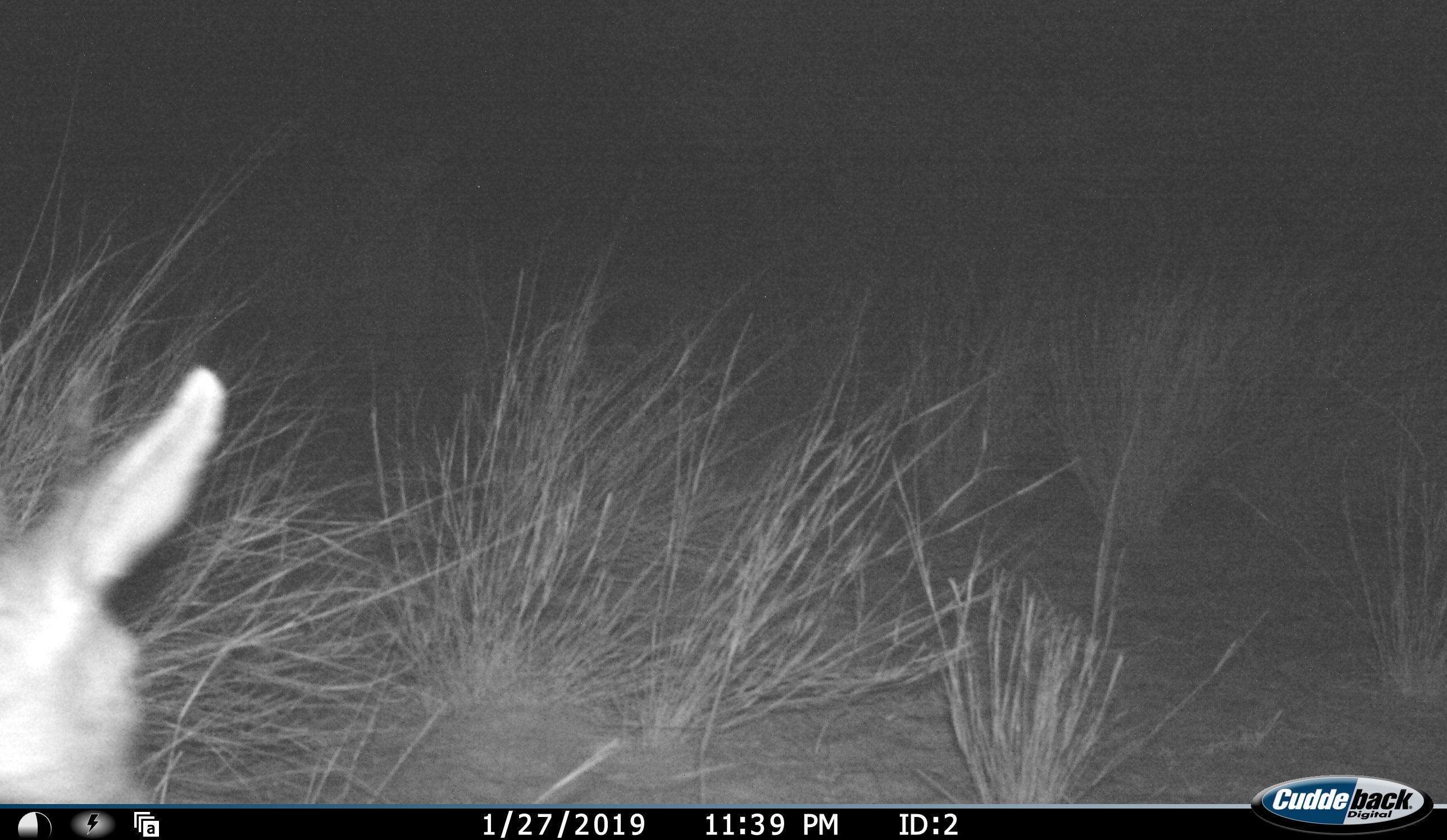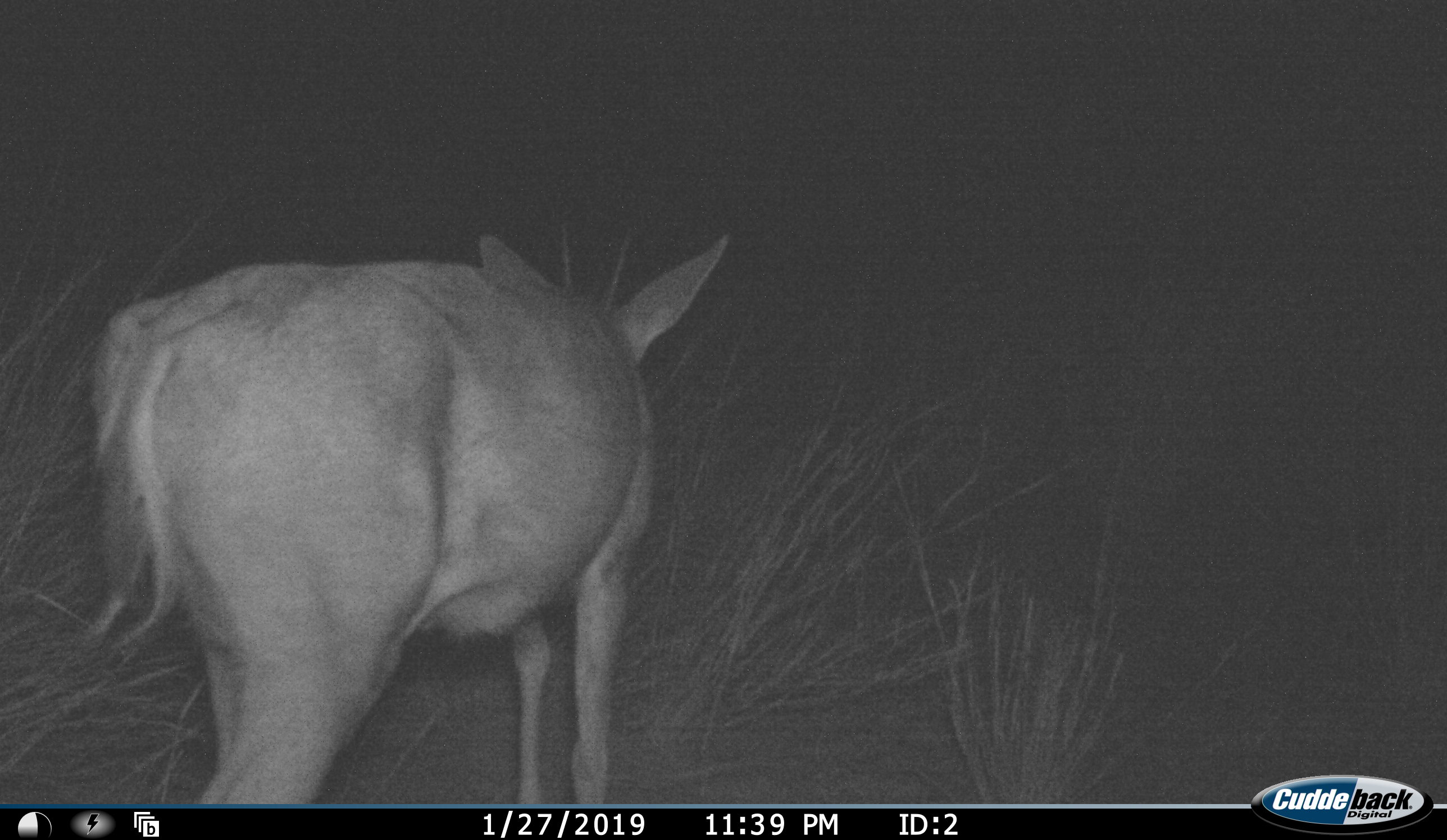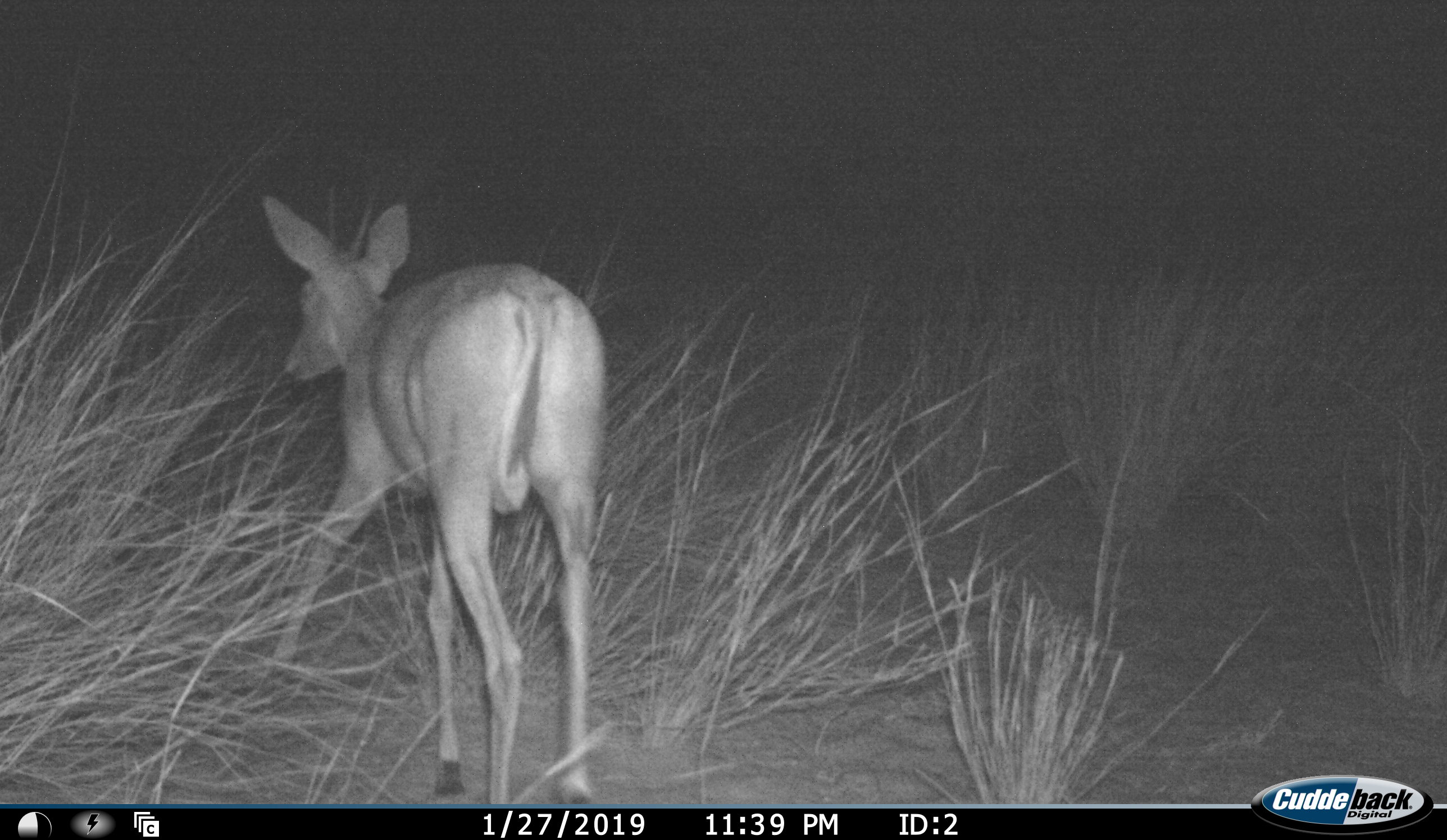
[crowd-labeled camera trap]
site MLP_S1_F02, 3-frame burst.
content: unidentified animal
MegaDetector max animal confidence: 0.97